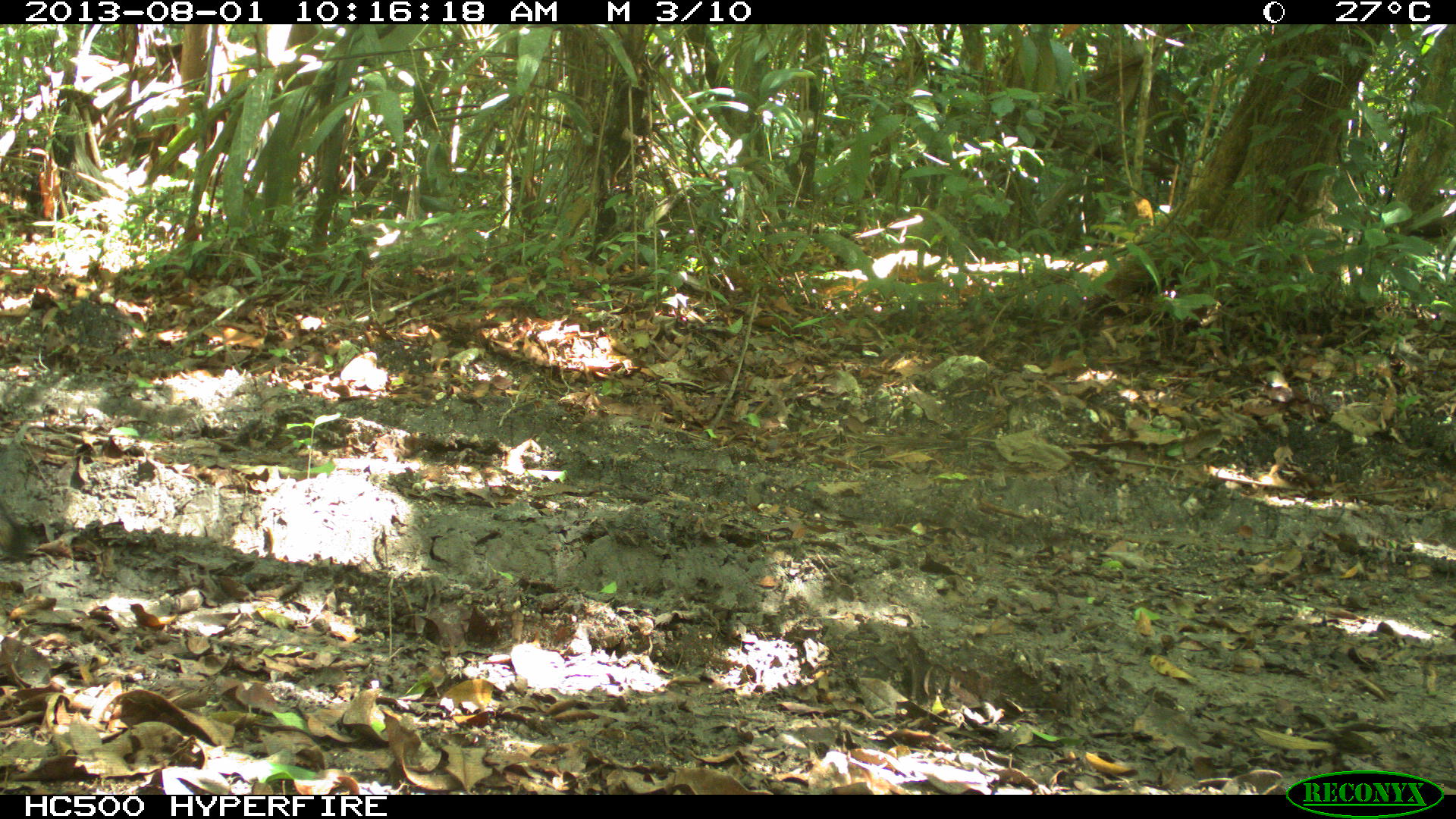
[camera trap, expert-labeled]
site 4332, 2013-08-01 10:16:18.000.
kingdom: Animalia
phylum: Chordata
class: Mammalia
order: Carnivora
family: Canidae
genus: Urocyon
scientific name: Urocyon cinereoargenteus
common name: gray fox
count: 1